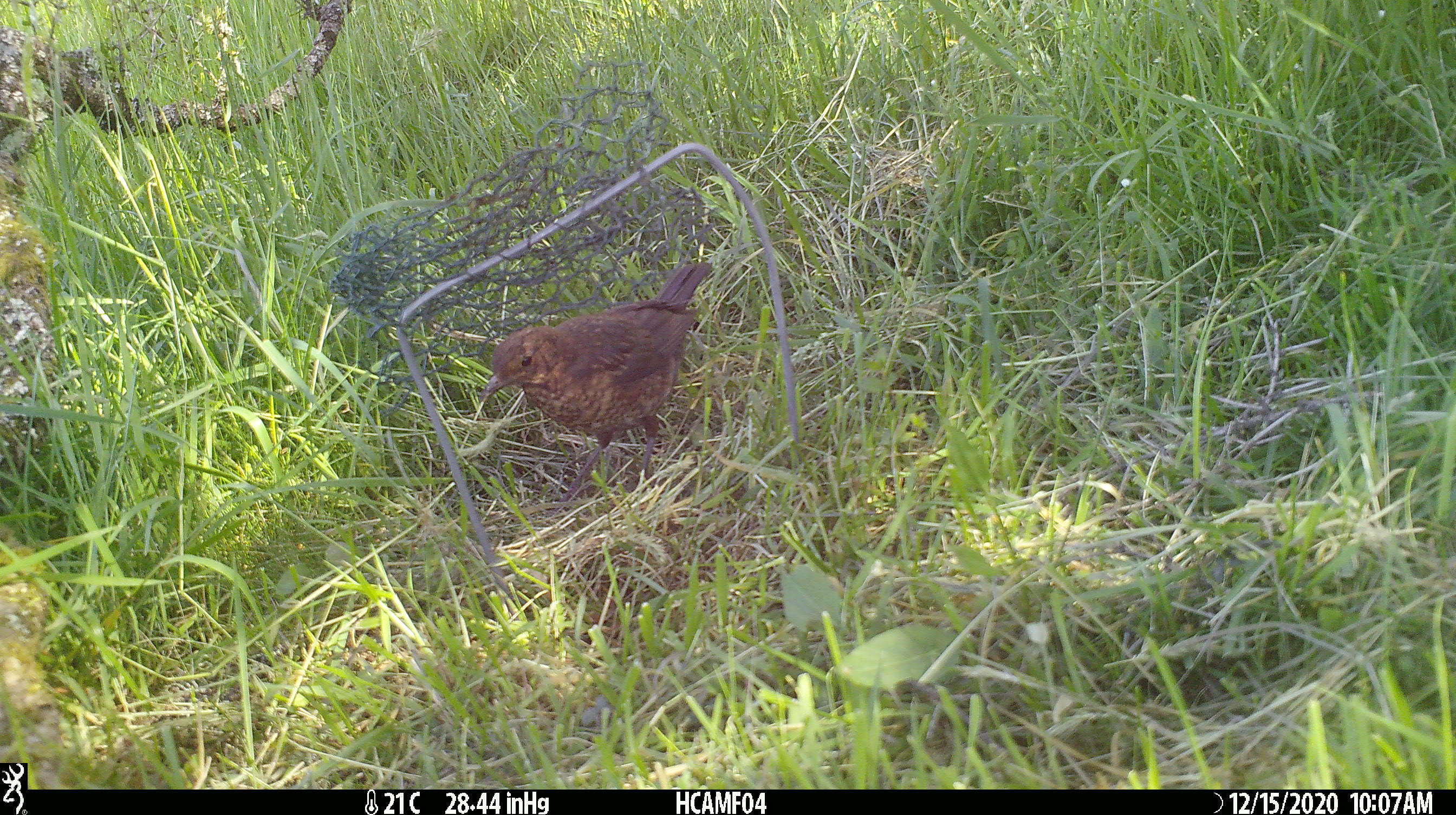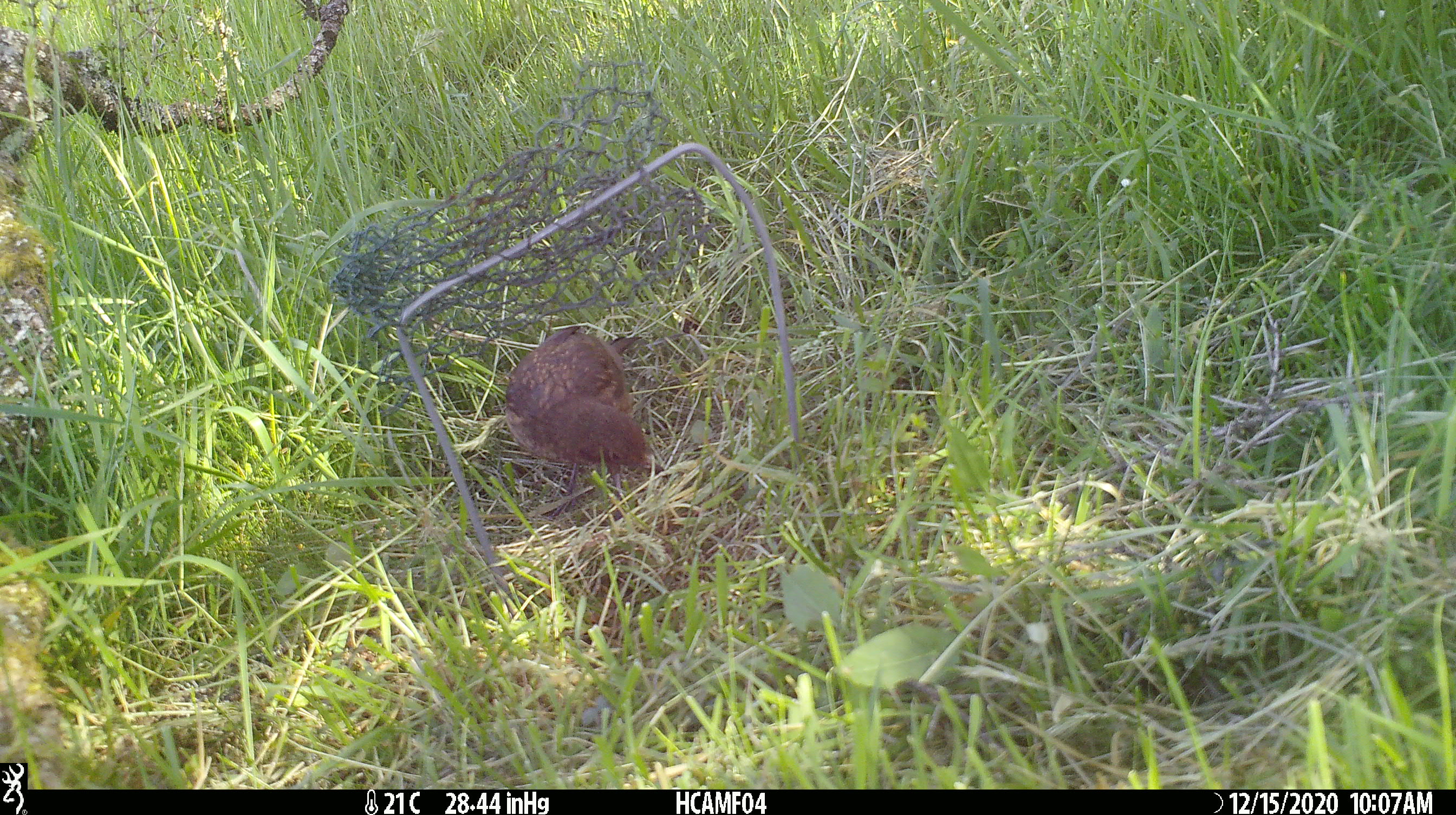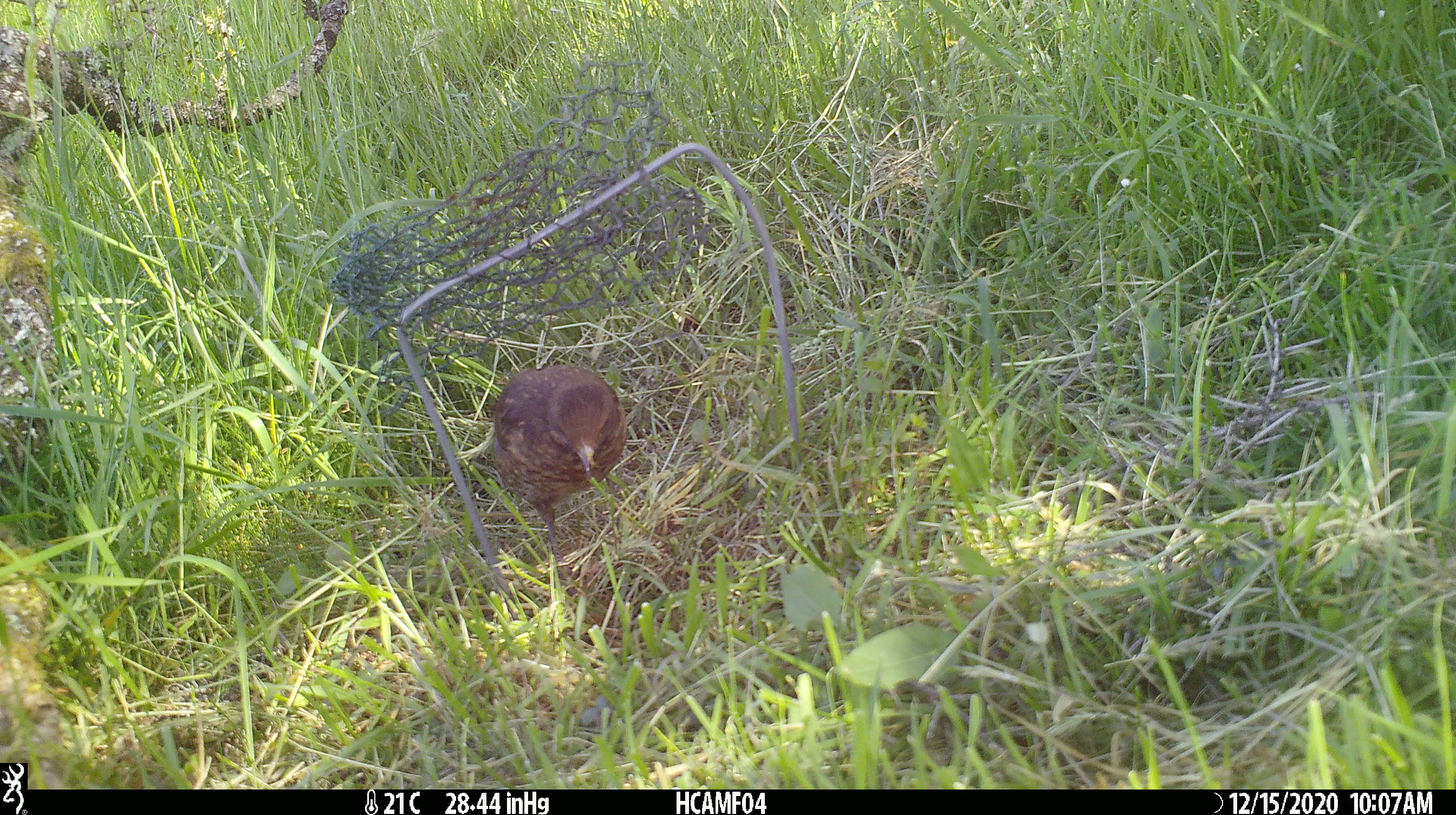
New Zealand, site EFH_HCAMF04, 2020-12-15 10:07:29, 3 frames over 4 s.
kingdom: Animalia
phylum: Chordata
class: Aves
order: Passeriformes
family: Turdidae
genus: Turdus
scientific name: Turdus merula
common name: eurasian blackbird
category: blackbird